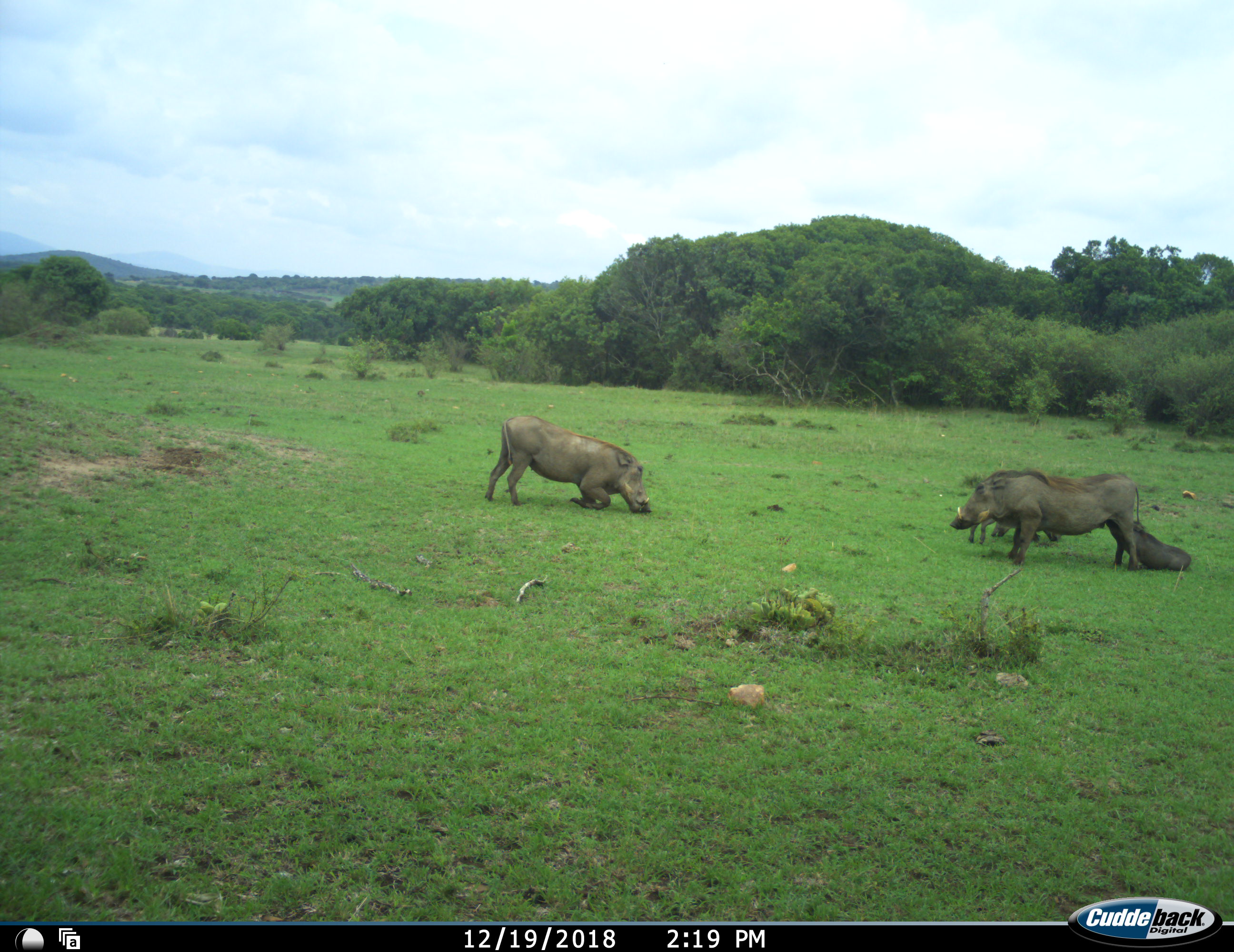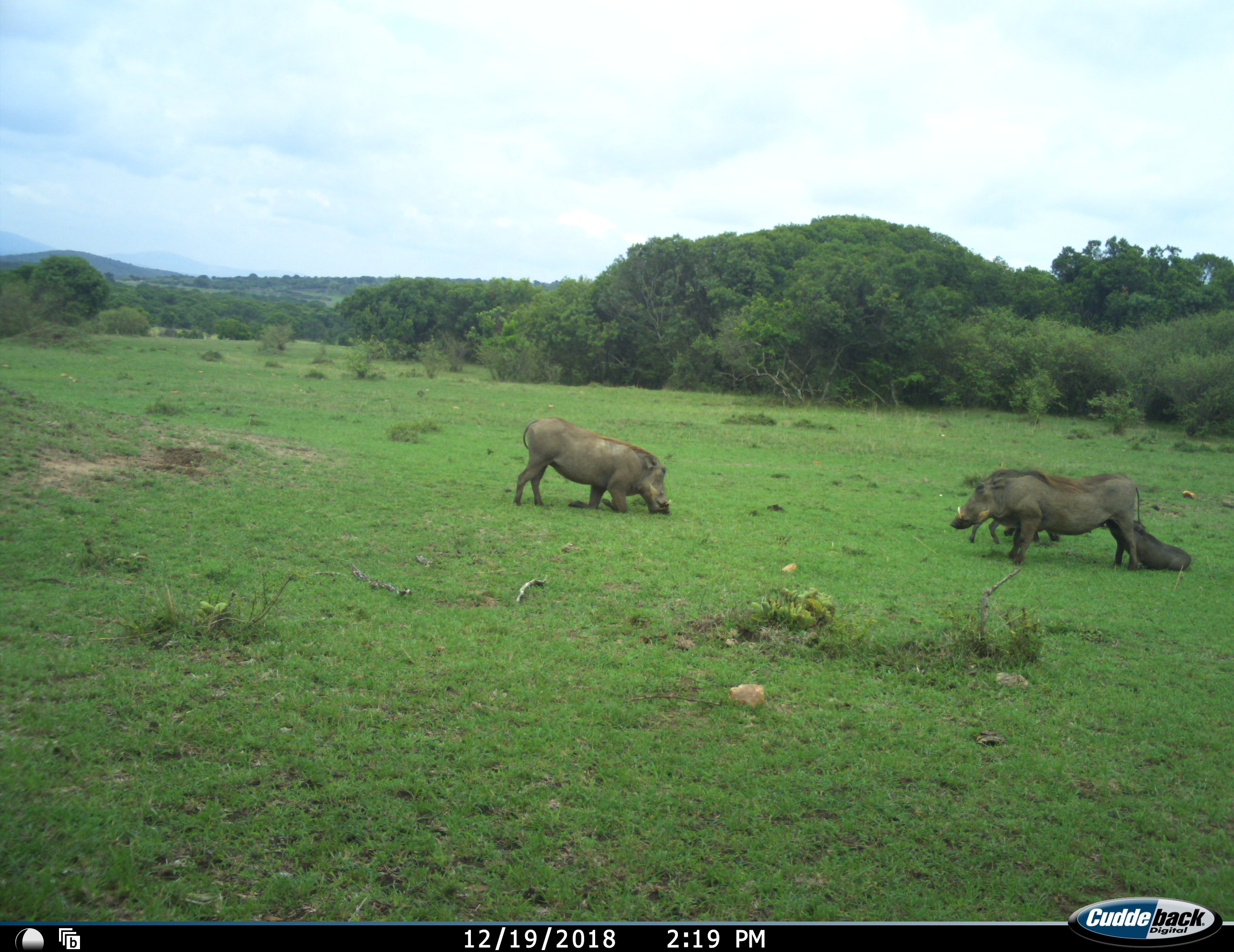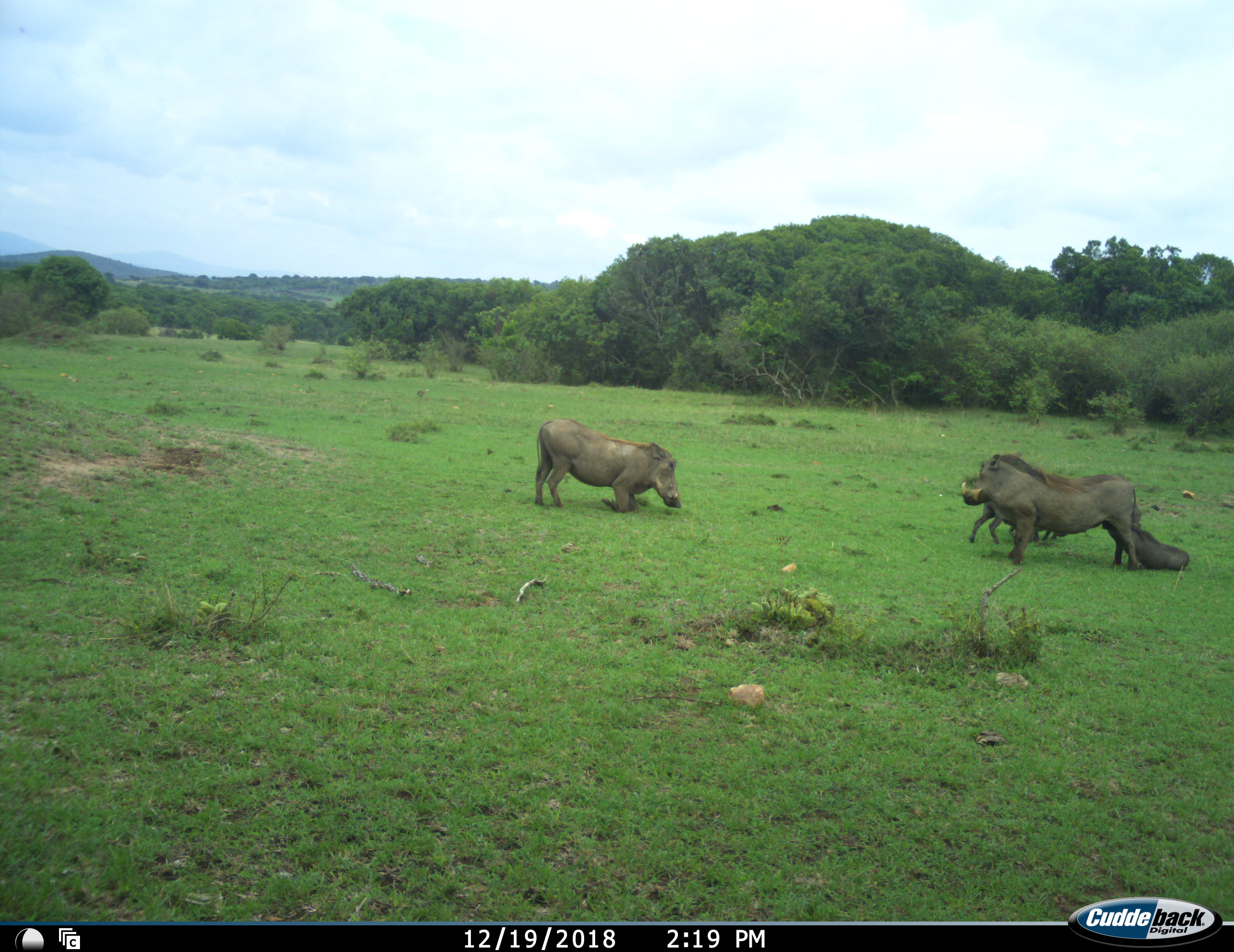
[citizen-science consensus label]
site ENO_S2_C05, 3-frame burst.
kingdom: Animalia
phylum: Chordata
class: Mammalia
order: Artiodactyla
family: Suidae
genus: Phacochoerus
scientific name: Phacochoerus africanus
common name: warthog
Warthog (Phacochoerus africanus), count 4. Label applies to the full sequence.